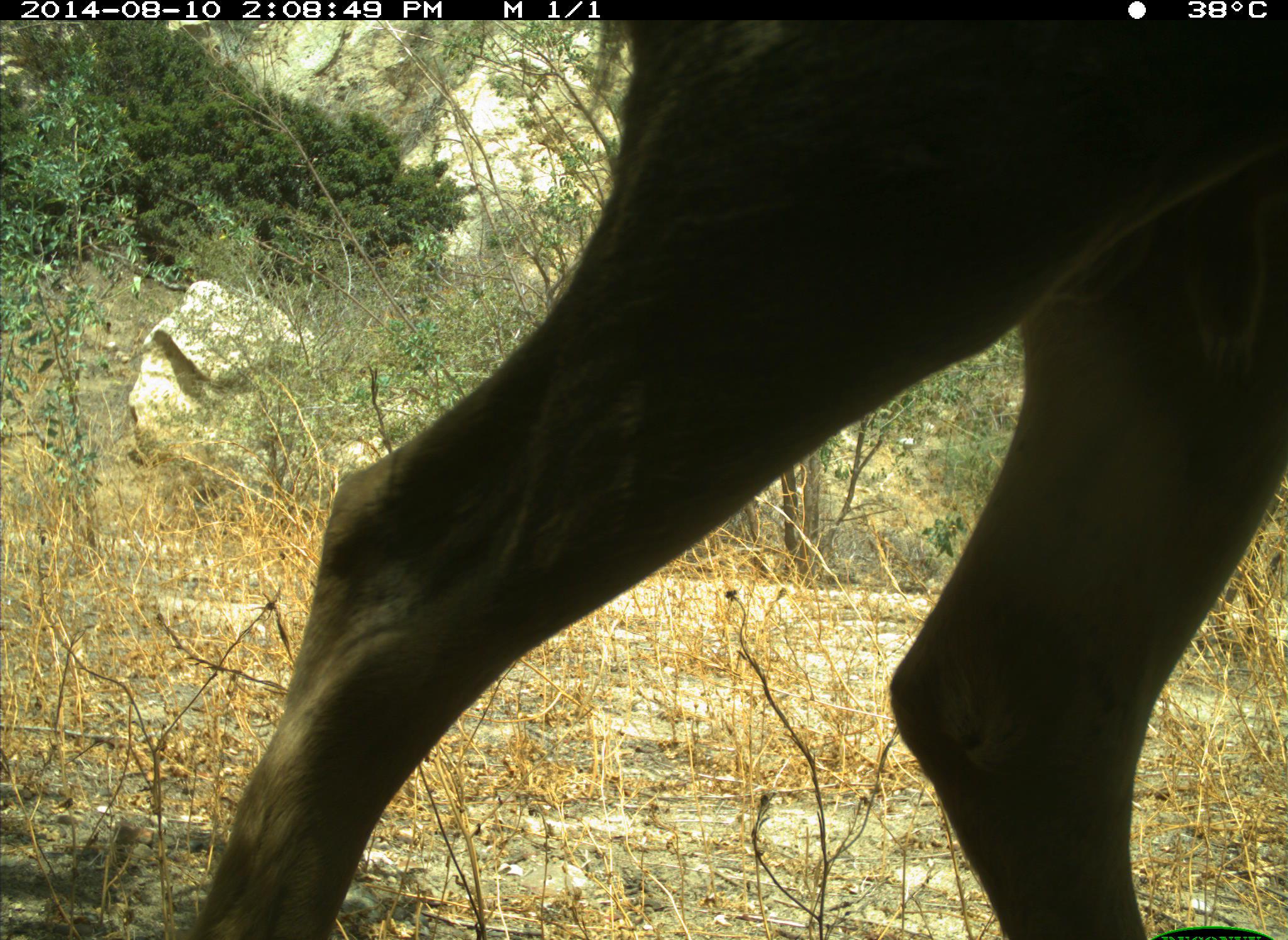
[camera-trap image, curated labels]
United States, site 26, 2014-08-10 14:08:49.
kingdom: Animalia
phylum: Chordata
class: Mammalia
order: Artiodactyla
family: Cervidae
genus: Odocoileus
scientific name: Odocoileus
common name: deer